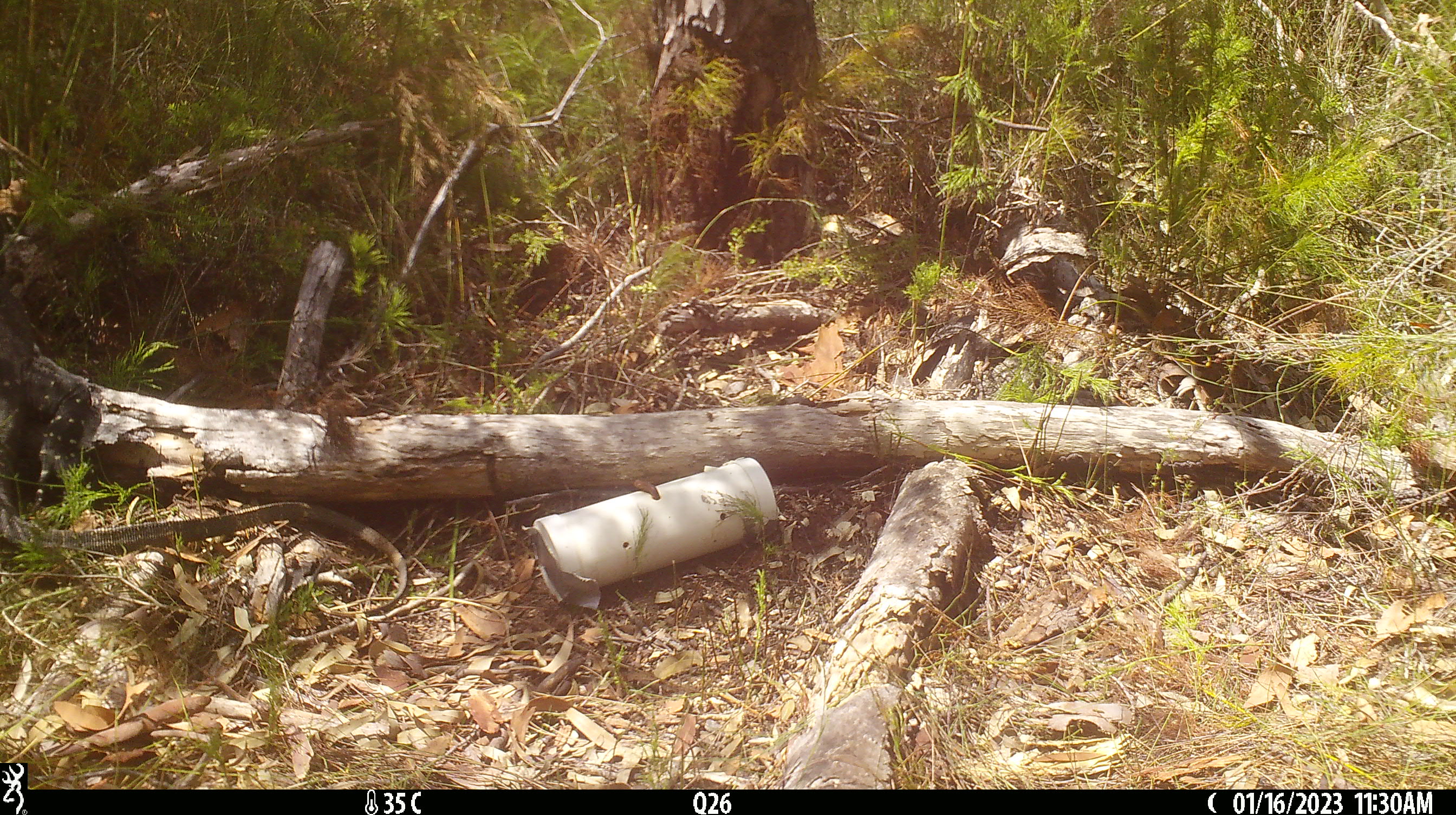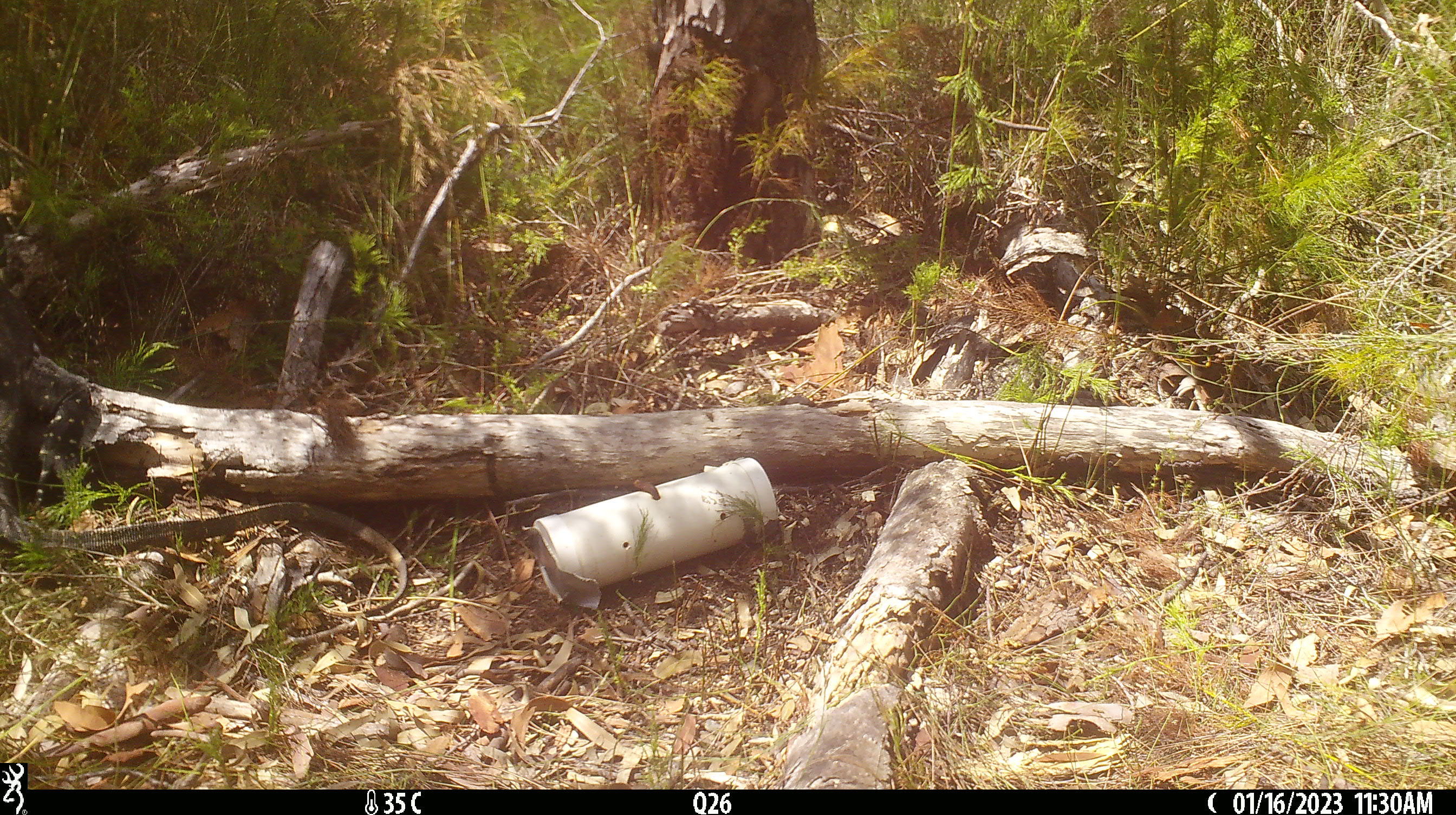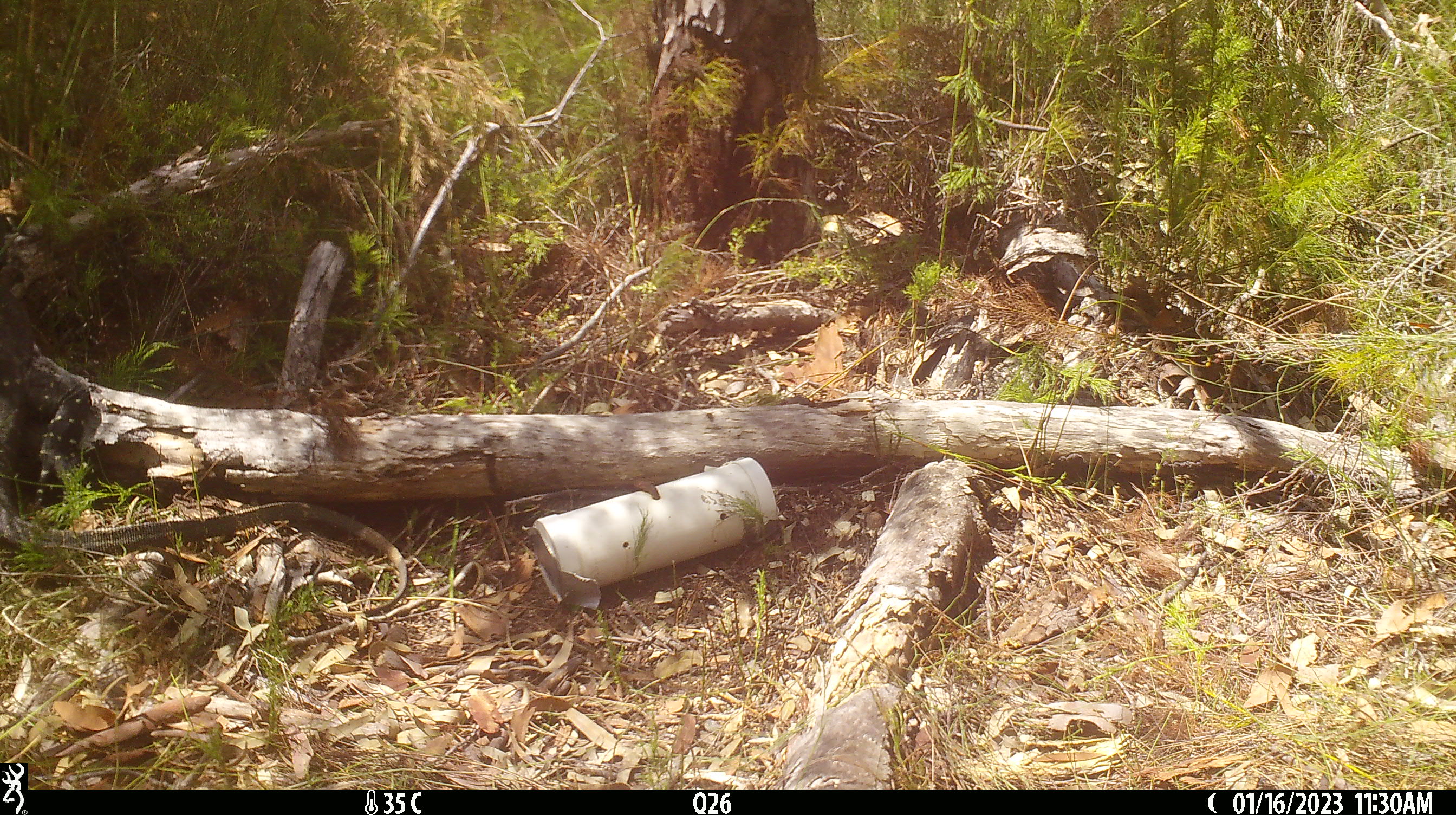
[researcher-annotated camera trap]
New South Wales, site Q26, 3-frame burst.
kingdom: Animalia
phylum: Chordata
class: Reptilia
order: Squamata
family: Varanidae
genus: Varanus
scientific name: Varanus varius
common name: lace monitor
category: goanna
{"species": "goanna (lace monitor) (Varanus varius)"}